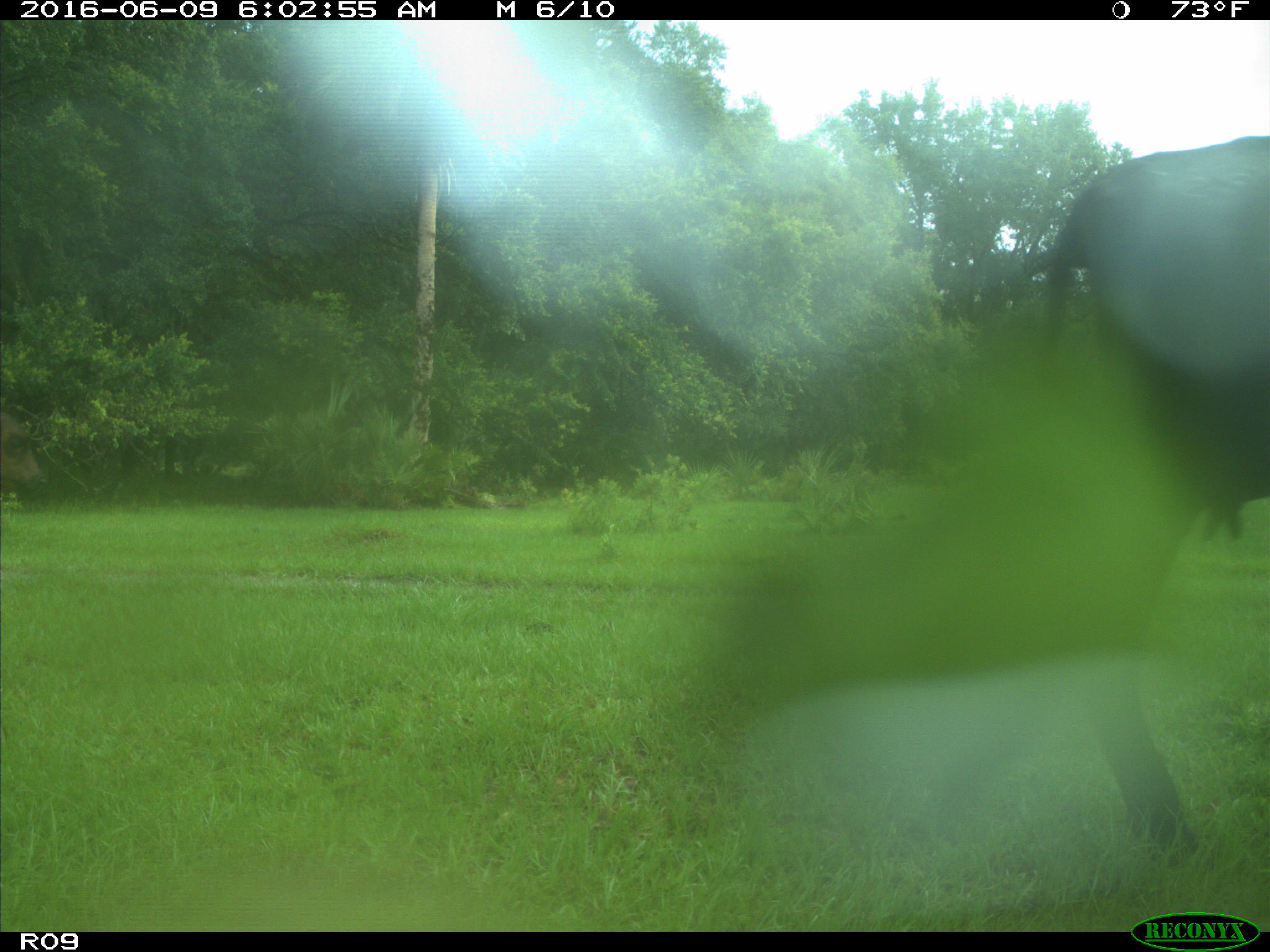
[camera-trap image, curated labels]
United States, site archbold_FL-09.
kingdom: Animalia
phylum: Chordata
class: Mammalia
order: Artiodactyla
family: Bovidae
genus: Bos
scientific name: Bos taurus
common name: domestic cow